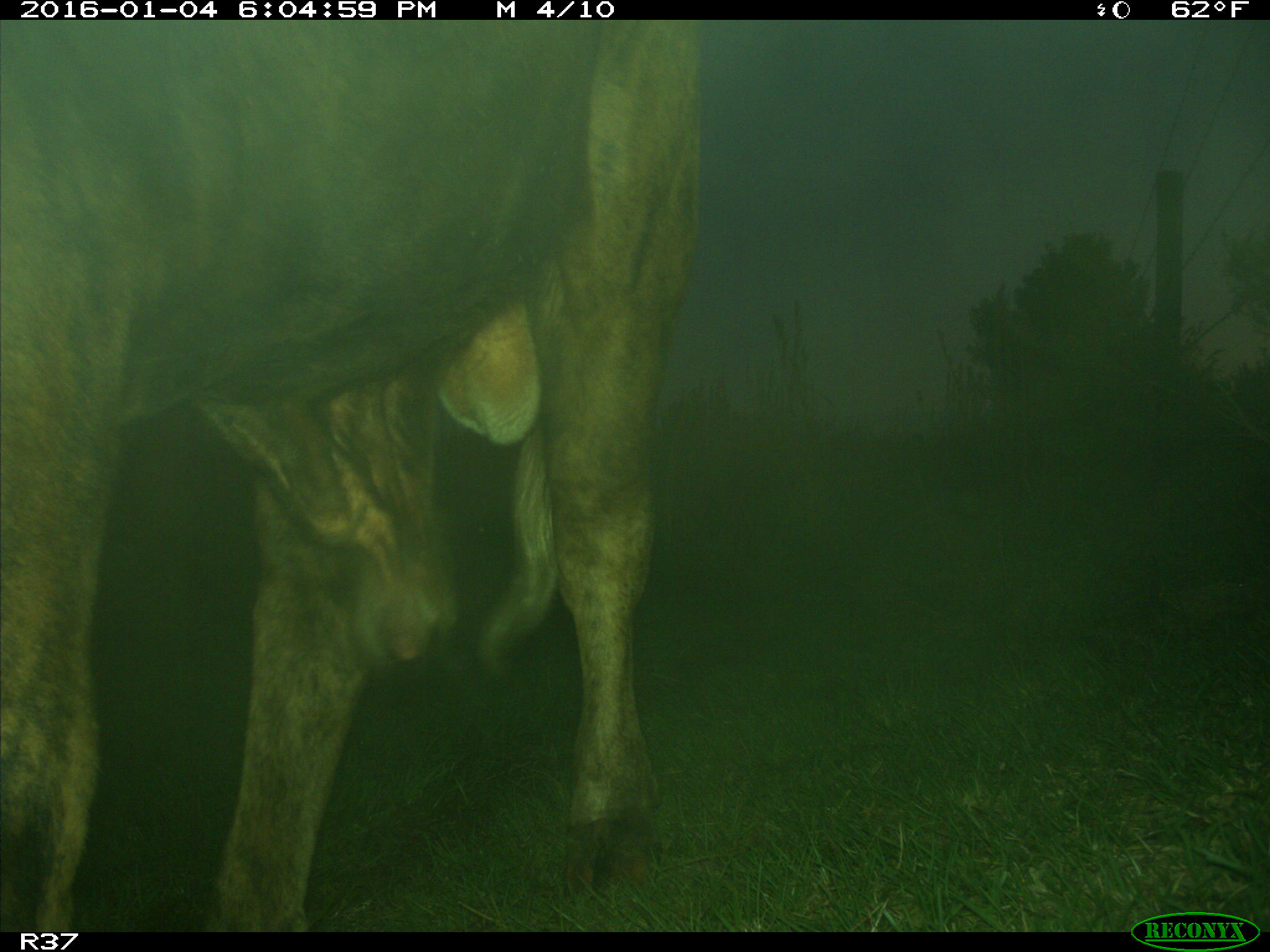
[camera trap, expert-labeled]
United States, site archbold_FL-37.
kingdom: Animalia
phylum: Chordata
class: Mammalia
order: Artiodactyla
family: Bovidae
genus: Bos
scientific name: Bos taurus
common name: domestic cow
Bos taurus (domestic cow).